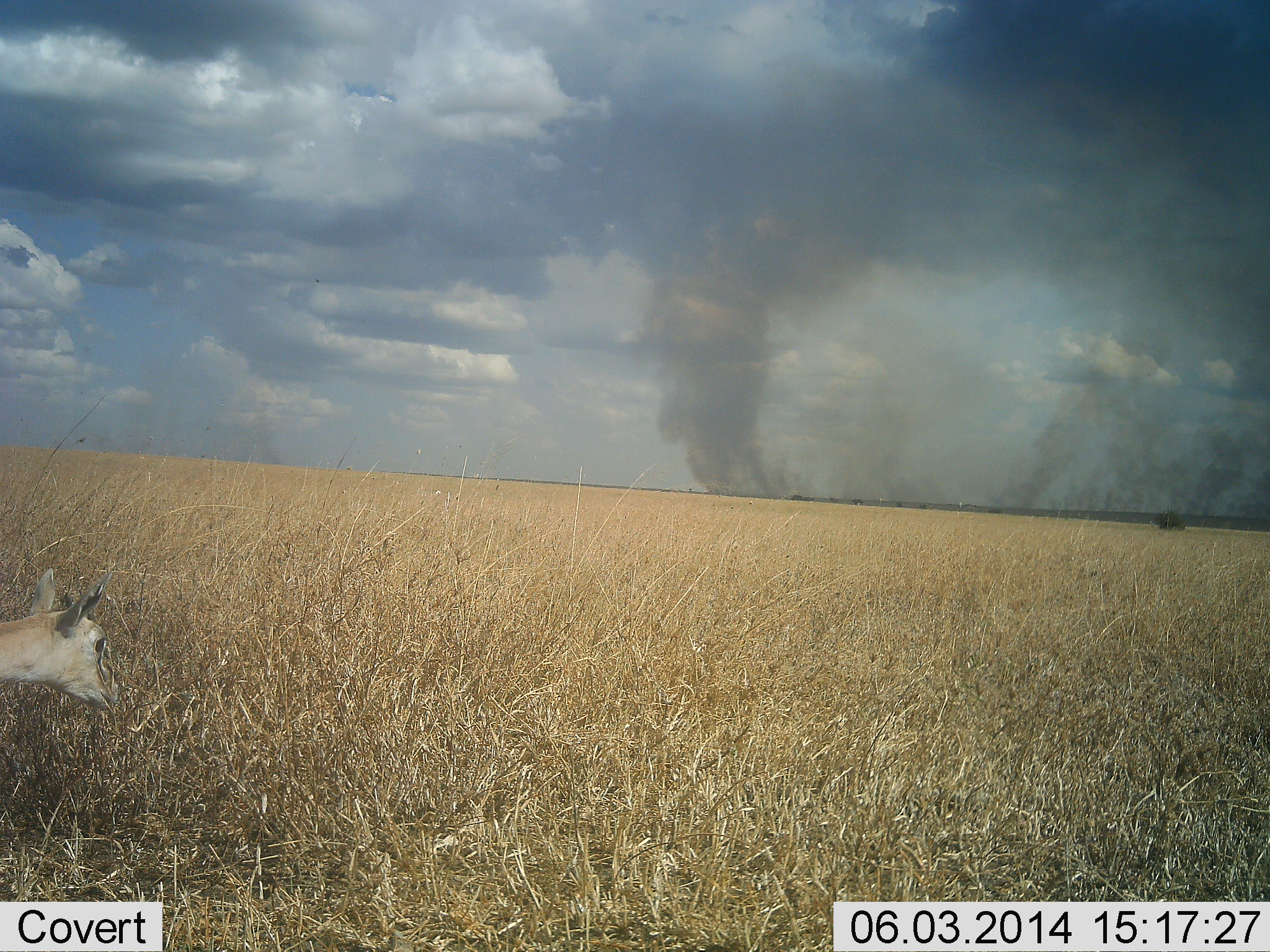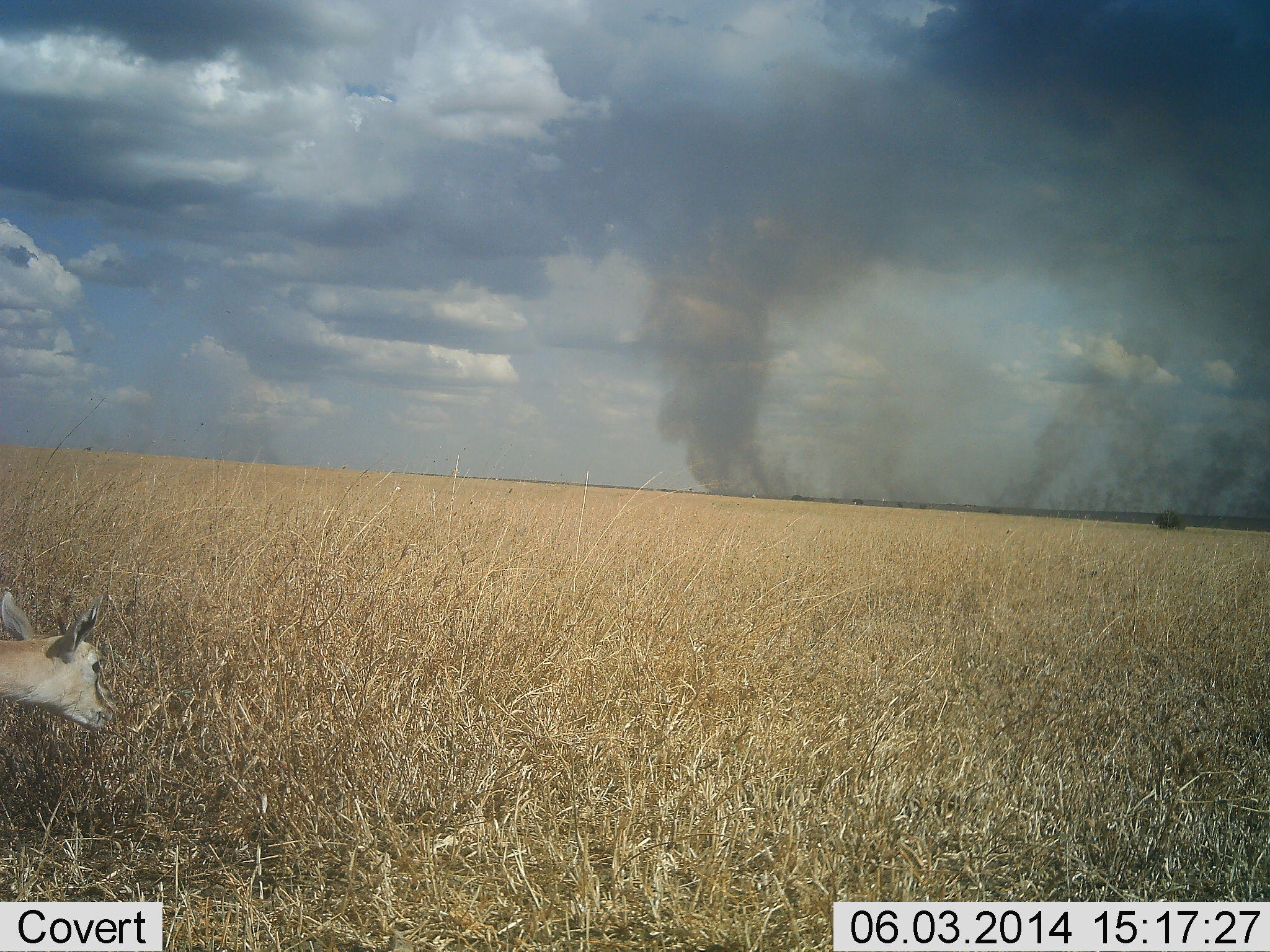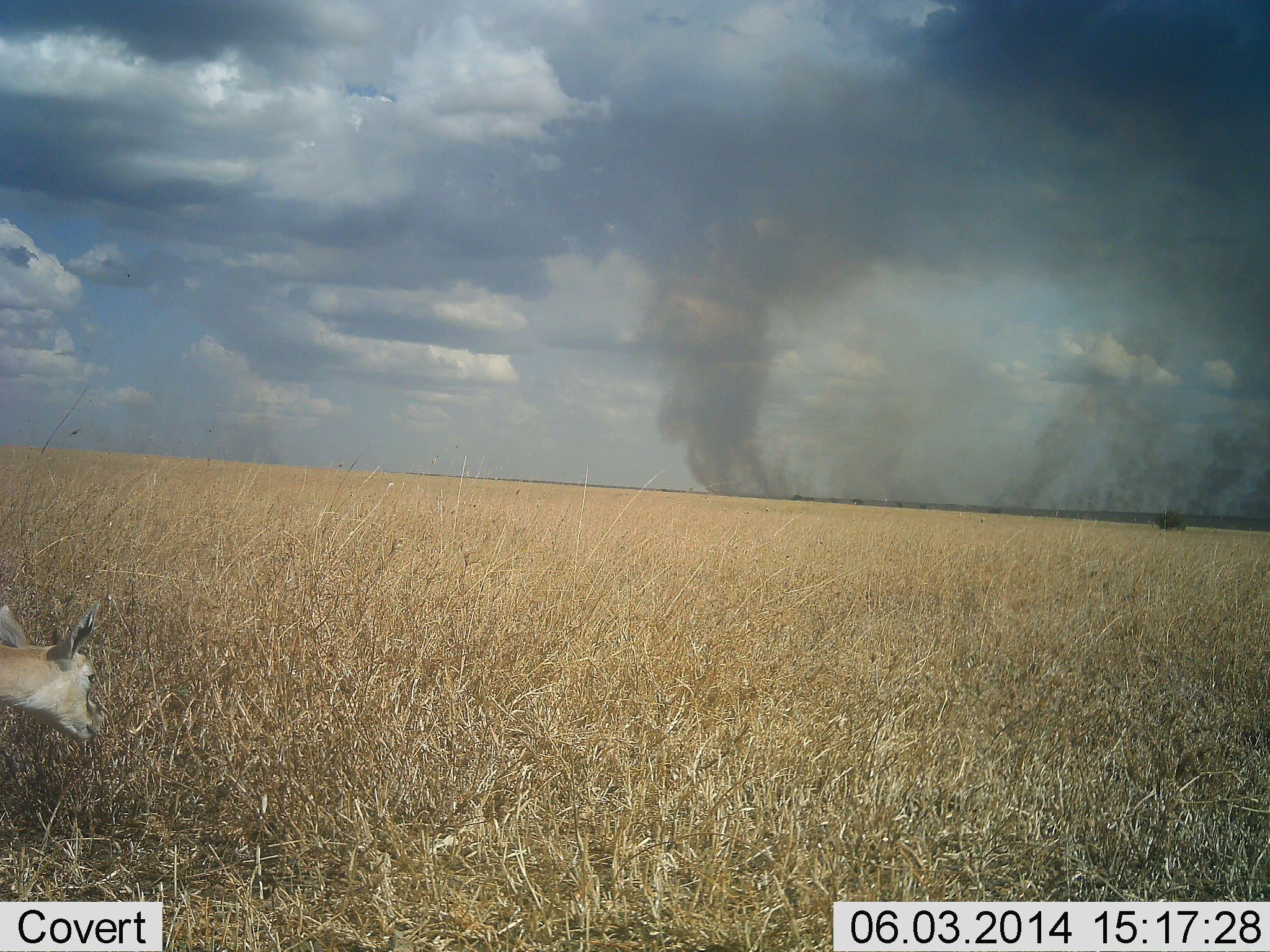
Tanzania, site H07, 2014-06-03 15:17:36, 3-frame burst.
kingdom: Animalia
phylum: Chordata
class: Mammalia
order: Artiodactyla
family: Bovidae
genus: Eudorcas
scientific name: Eudorcas thomsonii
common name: thomson's gazelle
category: gazellethomsons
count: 1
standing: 45%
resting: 0%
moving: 0%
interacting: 0%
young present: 0%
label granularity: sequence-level